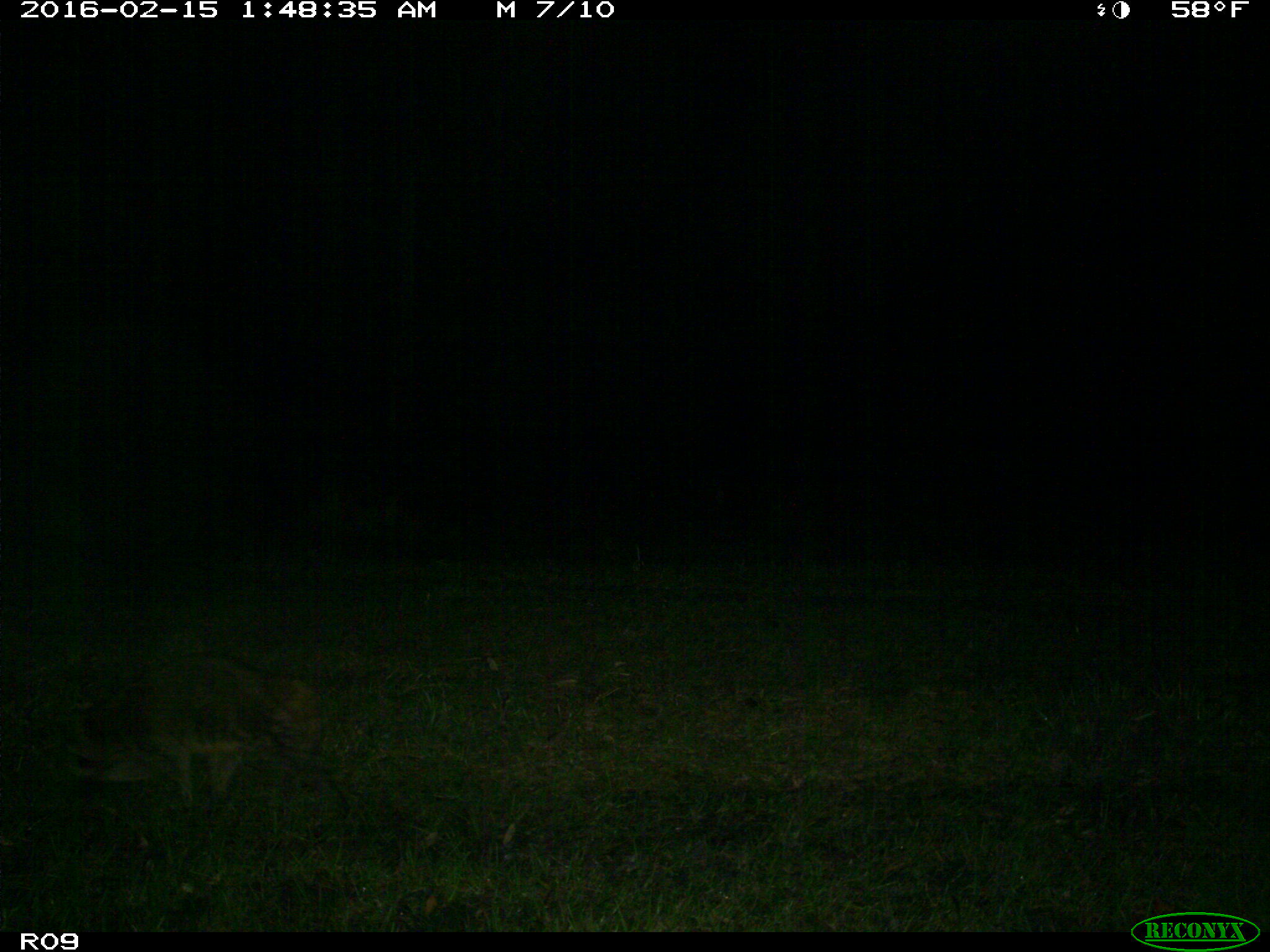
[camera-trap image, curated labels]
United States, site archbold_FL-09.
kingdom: Animalia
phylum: Chordata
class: Mammalia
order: Carnivora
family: Procyonidae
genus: Procyon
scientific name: Procyon lotor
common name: common raccoon